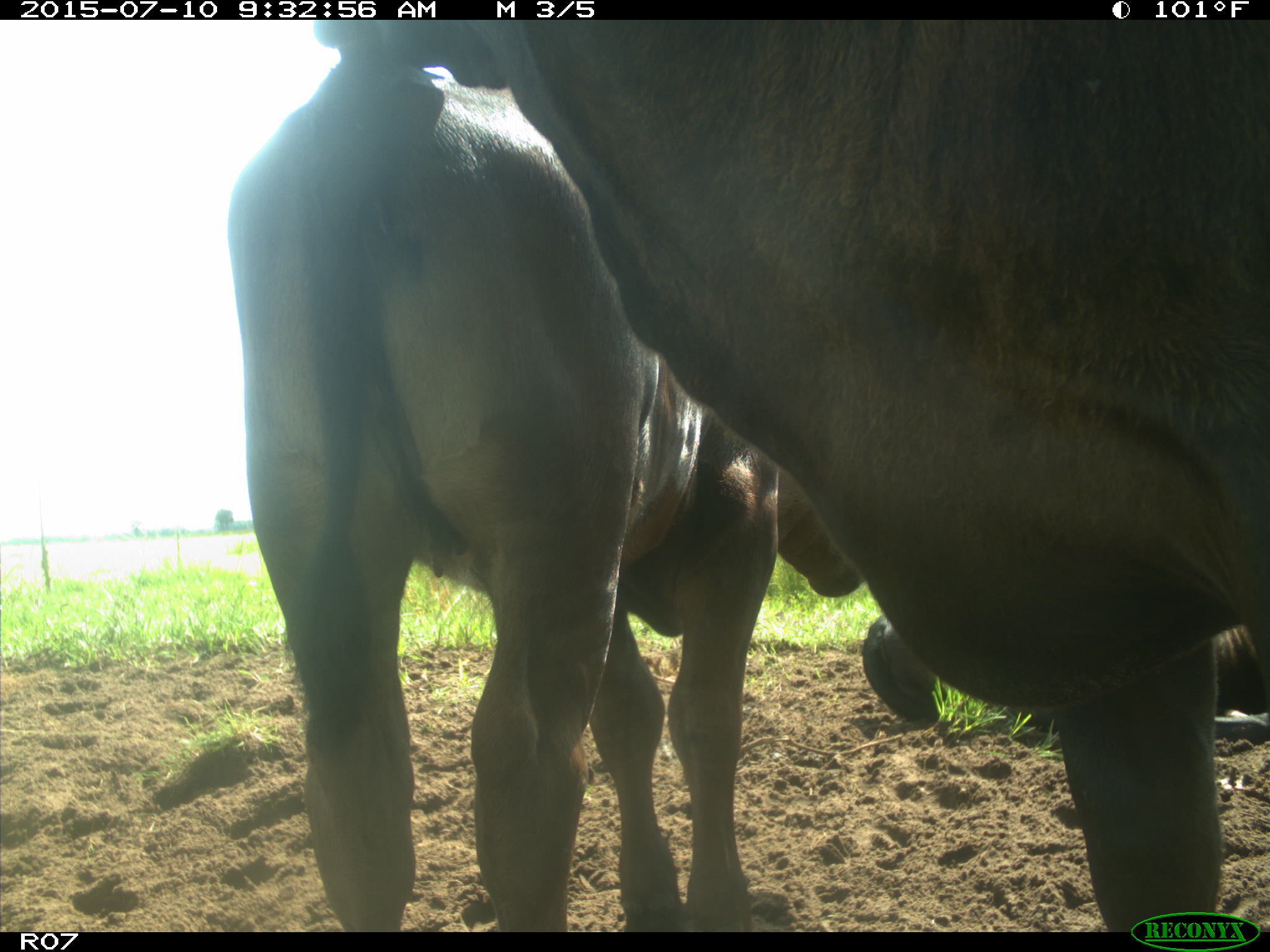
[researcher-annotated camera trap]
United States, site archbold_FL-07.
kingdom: Animalia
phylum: Chordata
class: Mammalia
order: Artiodactyla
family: Bovidae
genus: Bos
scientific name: Bos taurus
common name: domestic cow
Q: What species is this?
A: Bos taurus (domestic cow).